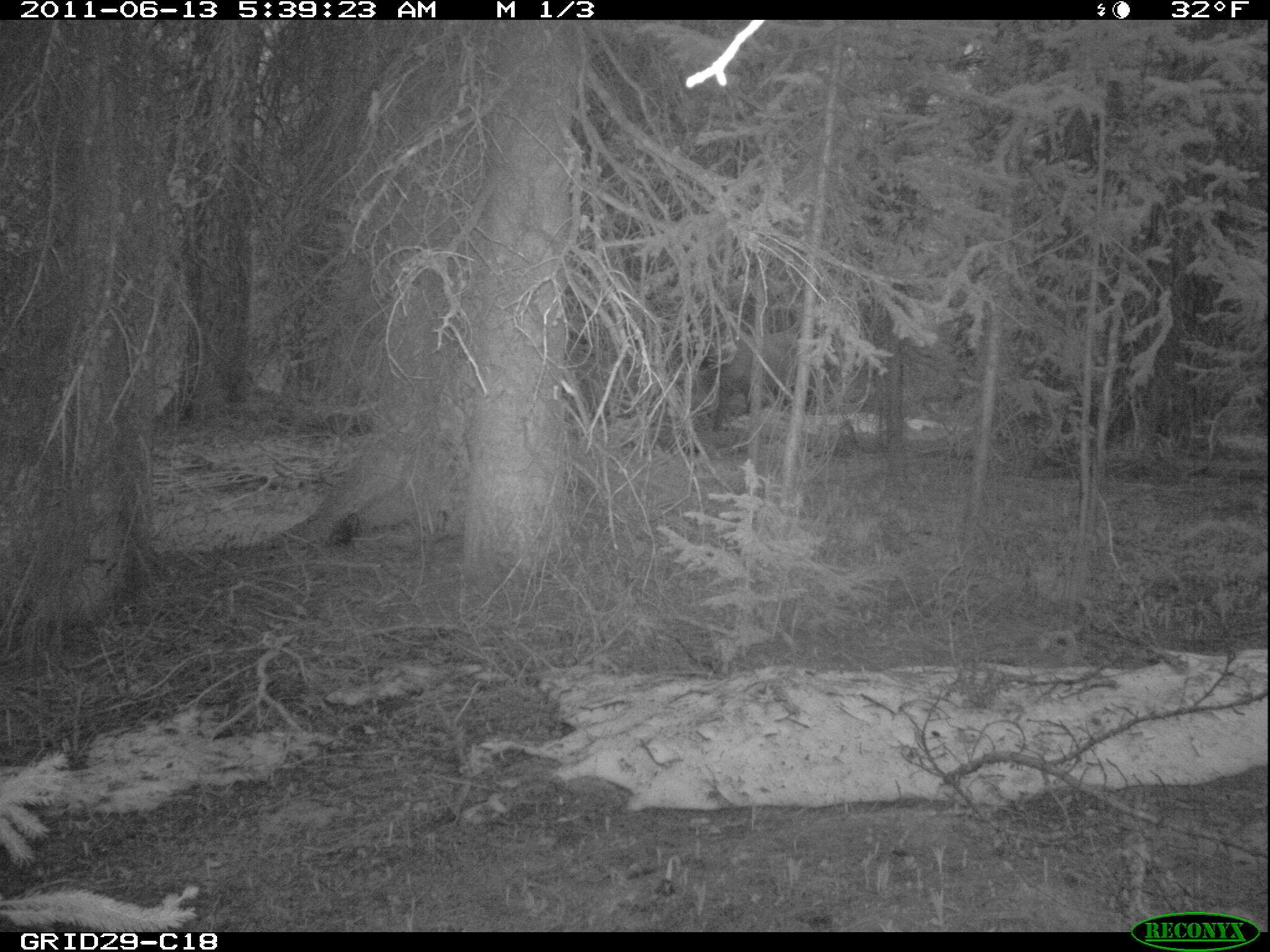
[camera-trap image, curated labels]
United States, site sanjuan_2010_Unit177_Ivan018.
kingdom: Animalia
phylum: Chordata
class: Mammalia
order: Artiodactyla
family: Cervidae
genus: Cervus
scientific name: Cervus elaphus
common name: red deer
Cervus elaphus (red deer).